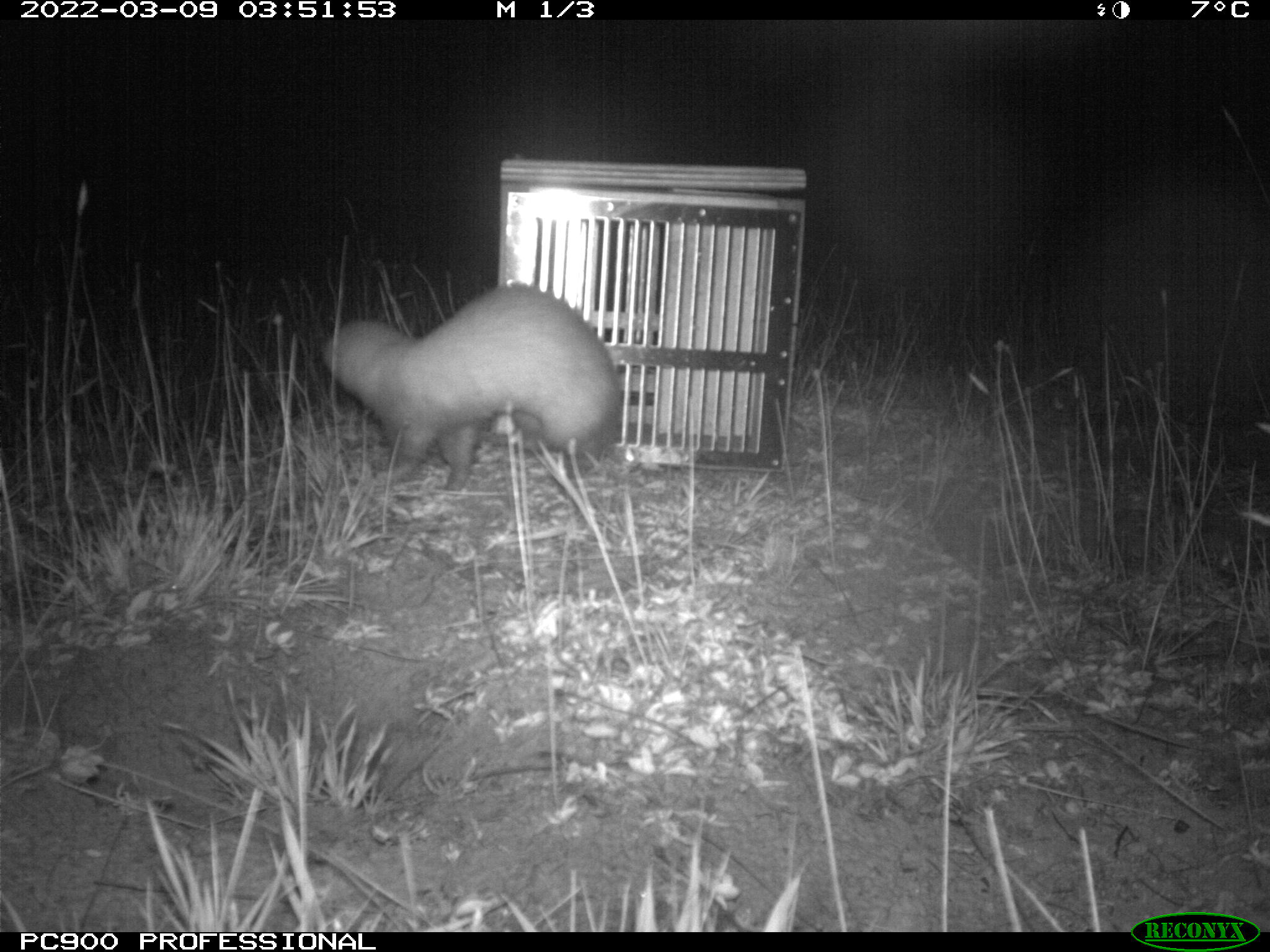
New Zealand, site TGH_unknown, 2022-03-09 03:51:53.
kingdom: Animalia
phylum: Chordata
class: Mammalia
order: Carnivora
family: Mustelidae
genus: Mustela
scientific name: Mustela furo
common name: ferret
Ferret (Mustela furo).